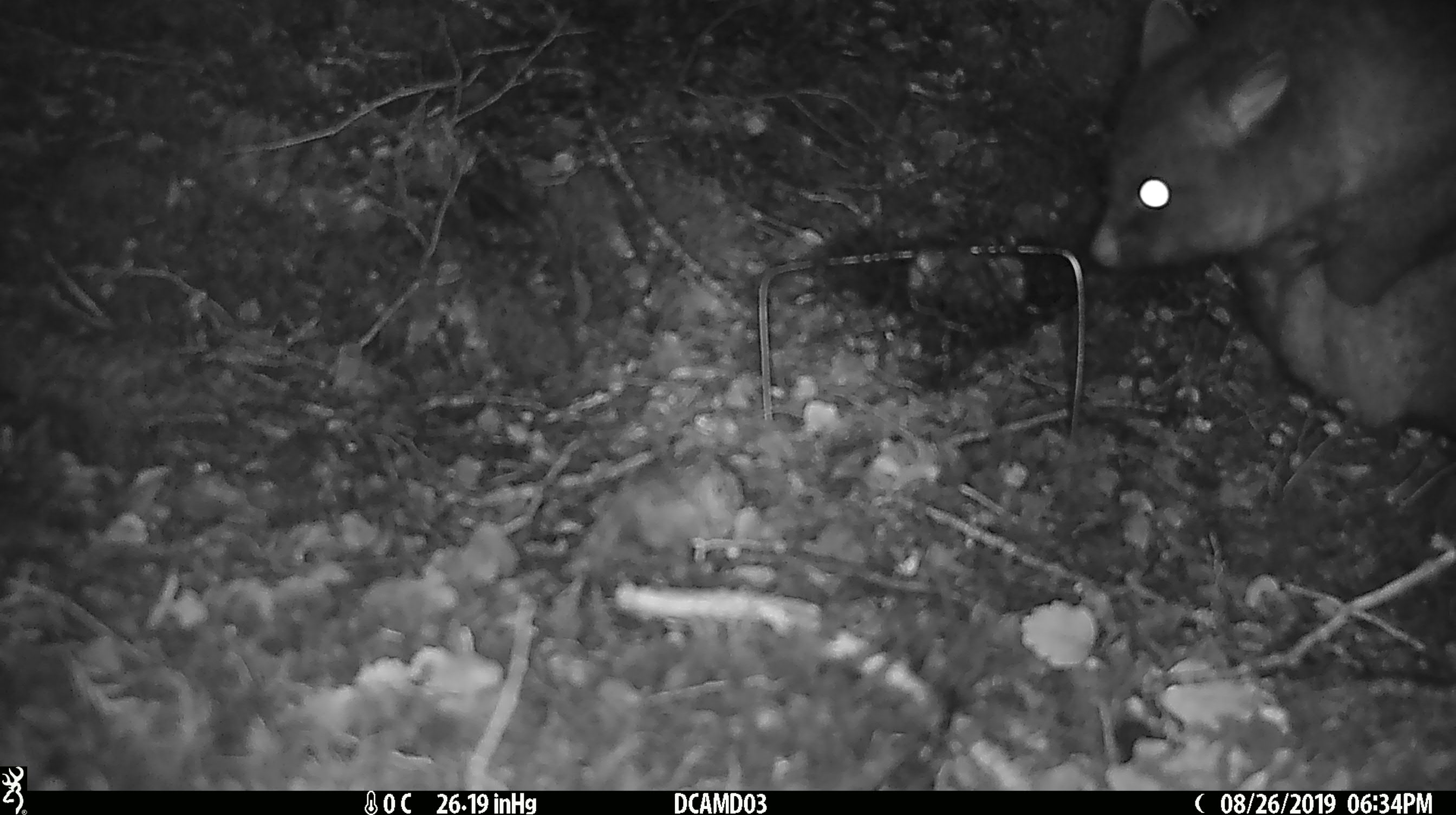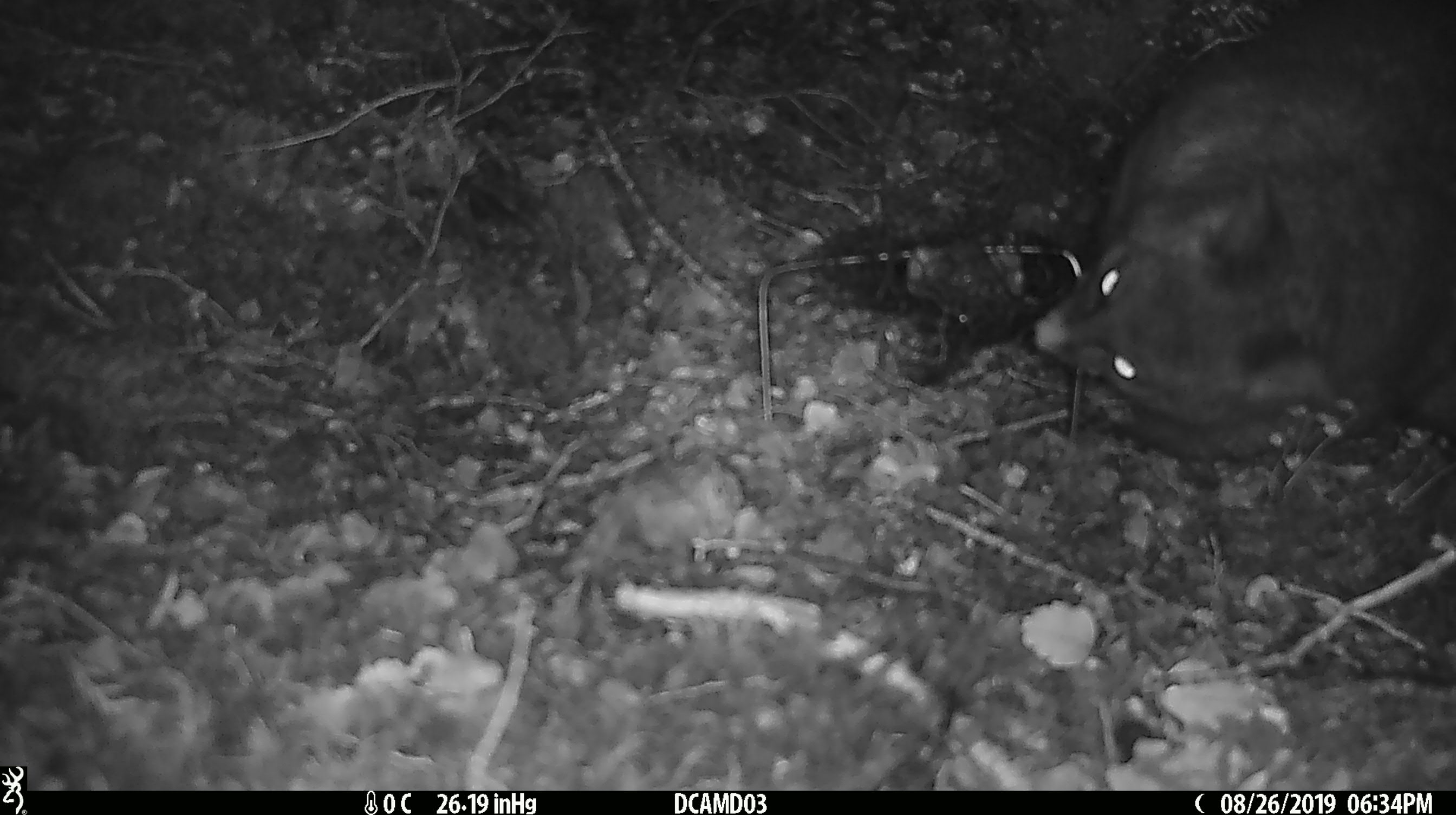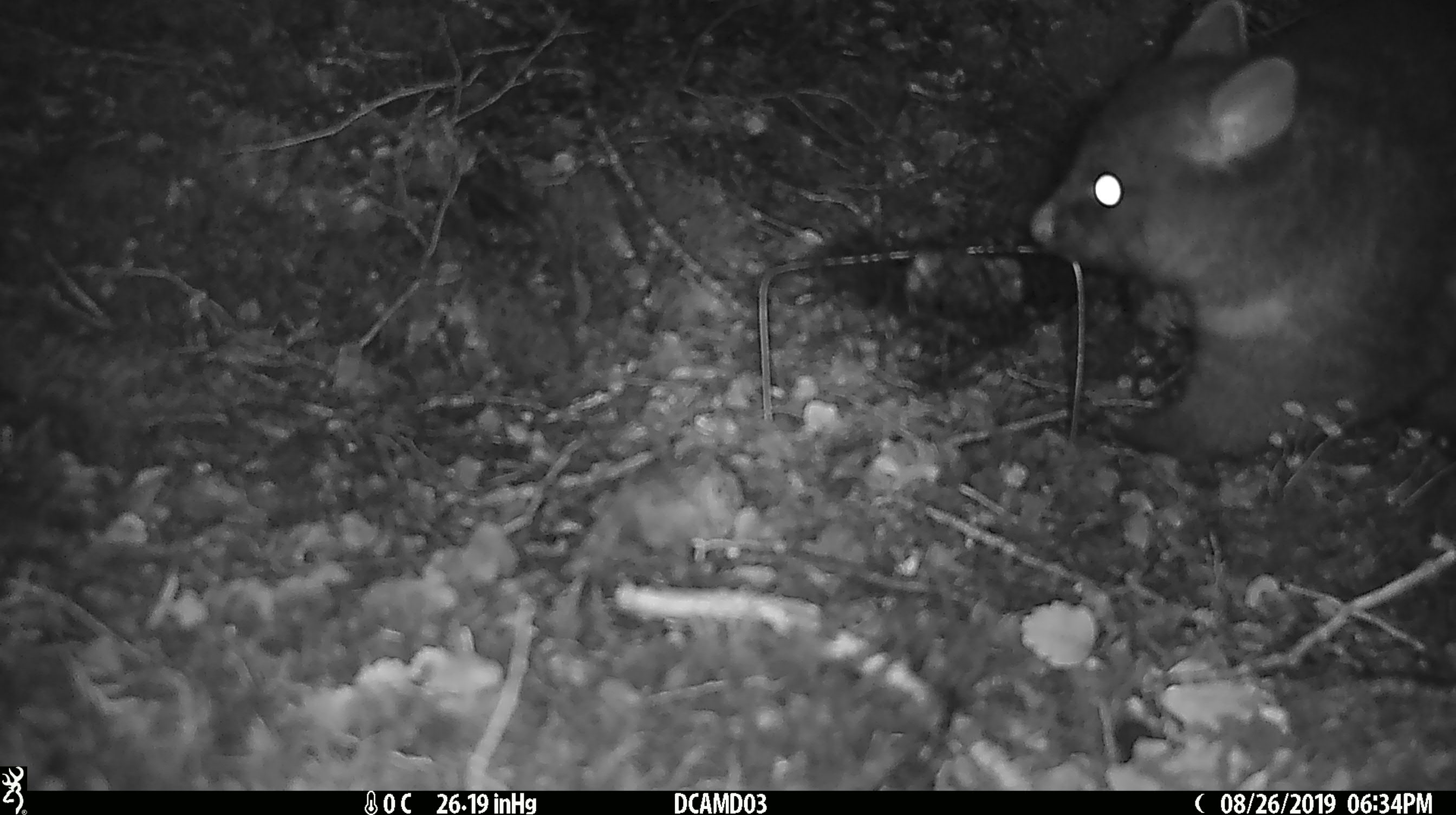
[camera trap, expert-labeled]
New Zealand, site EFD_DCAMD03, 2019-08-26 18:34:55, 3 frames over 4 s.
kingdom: Animalia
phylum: Chordata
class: Mammalia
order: Diprotodontia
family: Phalangeridae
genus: Trichosurus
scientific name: Trichosurus vulpecula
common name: common brushtail possum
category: possum